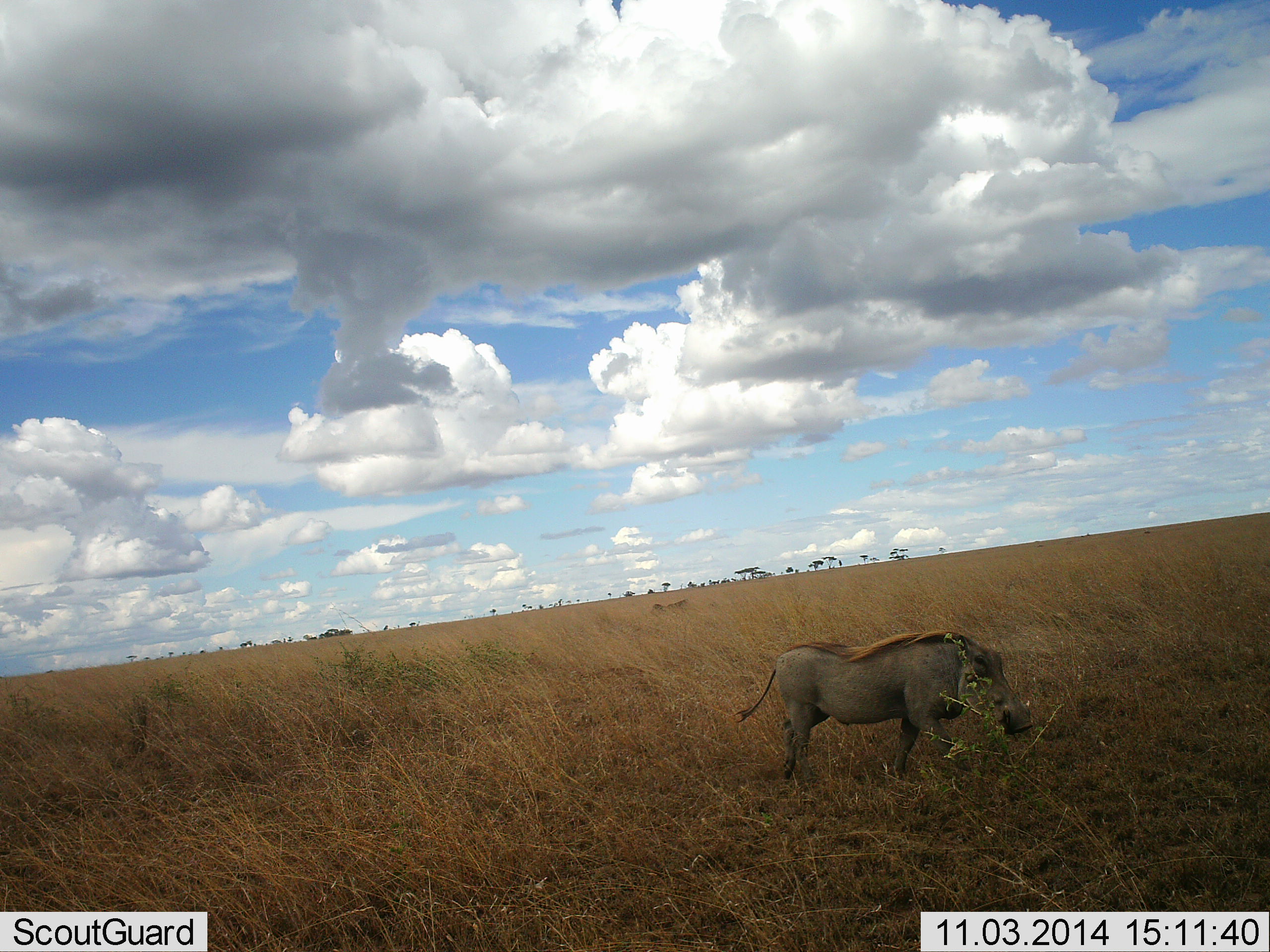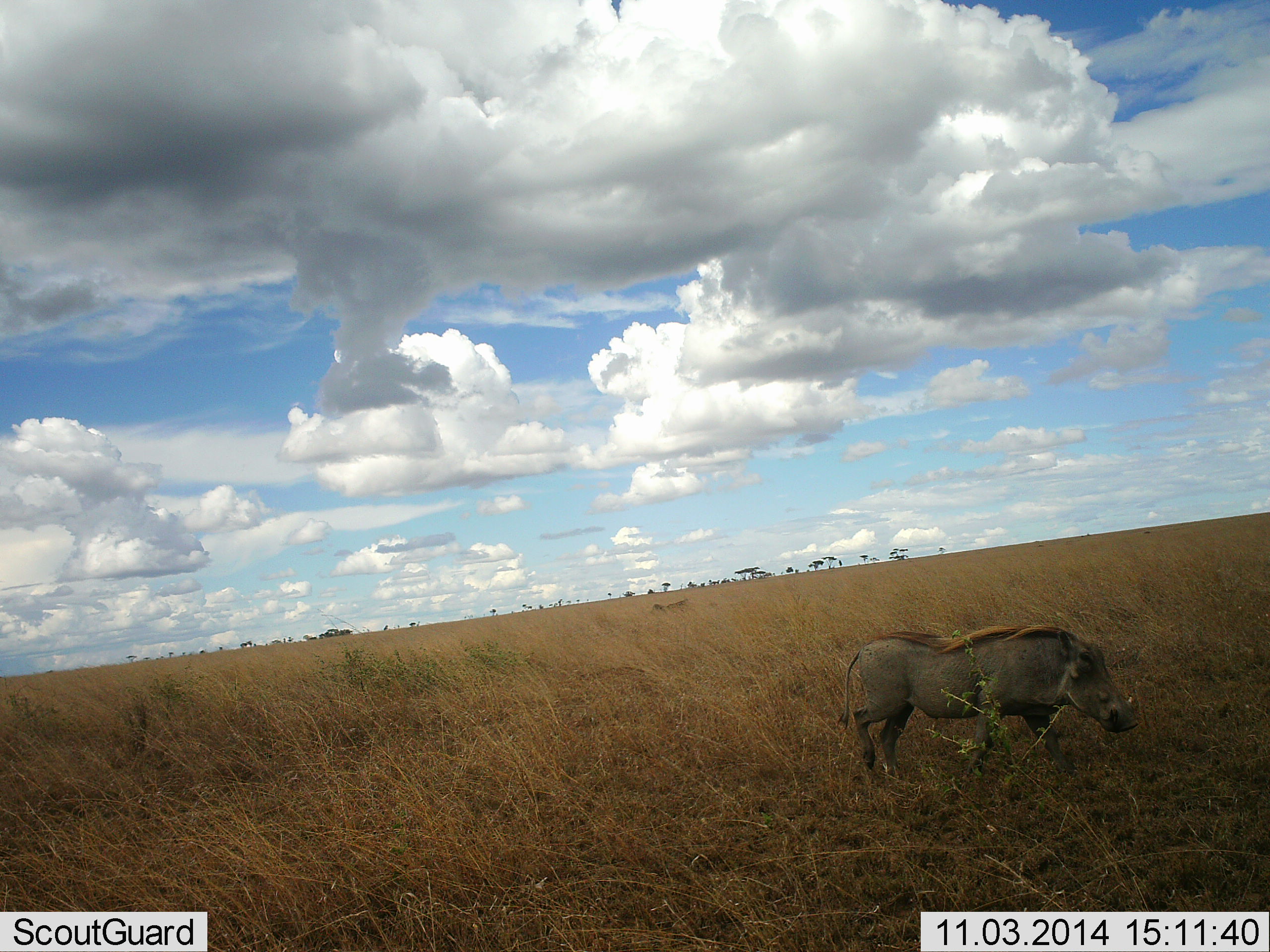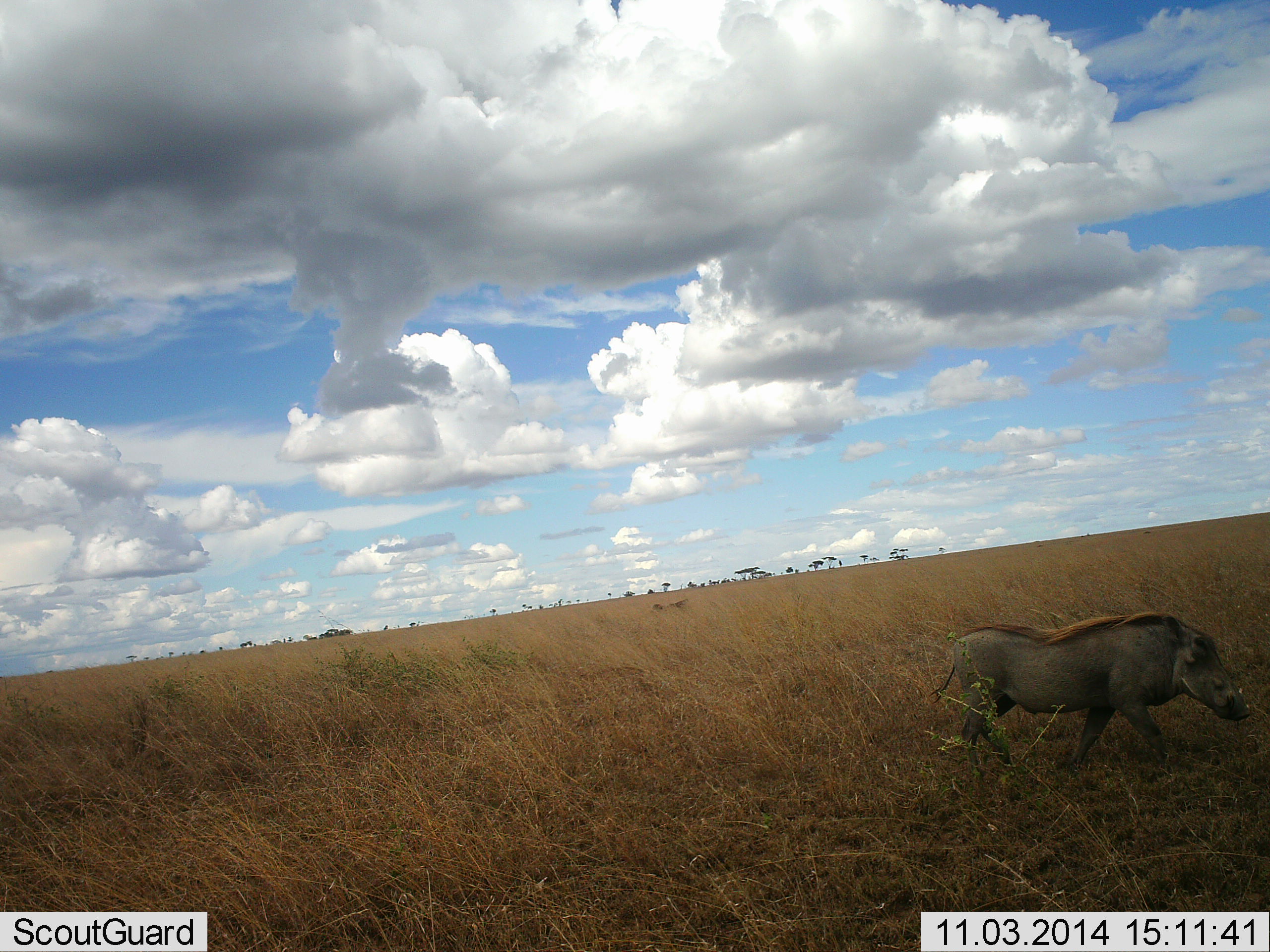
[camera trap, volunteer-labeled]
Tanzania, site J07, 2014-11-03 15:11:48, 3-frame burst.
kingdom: Animalia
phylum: Chordata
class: Mammalia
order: Artiodactyla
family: Suidae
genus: Phacochoerus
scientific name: Phacochoerus africanus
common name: warthog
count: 1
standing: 10%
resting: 0%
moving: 90%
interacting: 0%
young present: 0%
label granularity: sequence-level